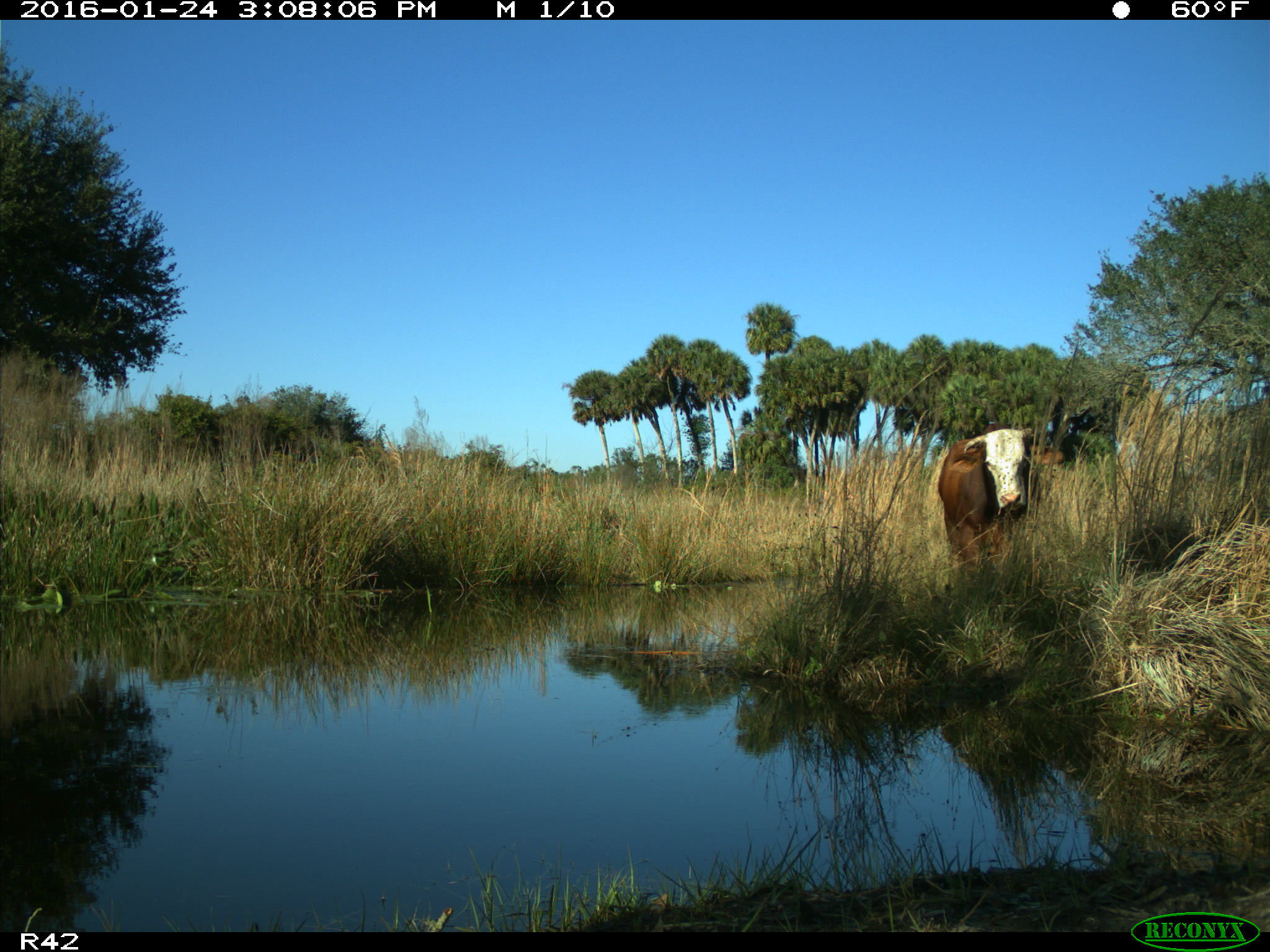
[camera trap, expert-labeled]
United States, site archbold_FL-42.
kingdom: Animalia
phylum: Chordata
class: Mammalia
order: Artiodactyla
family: Bovidae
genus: Bos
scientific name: Bos taurus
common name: domestic cow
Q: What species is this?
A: Bos taurus (domestic cow).